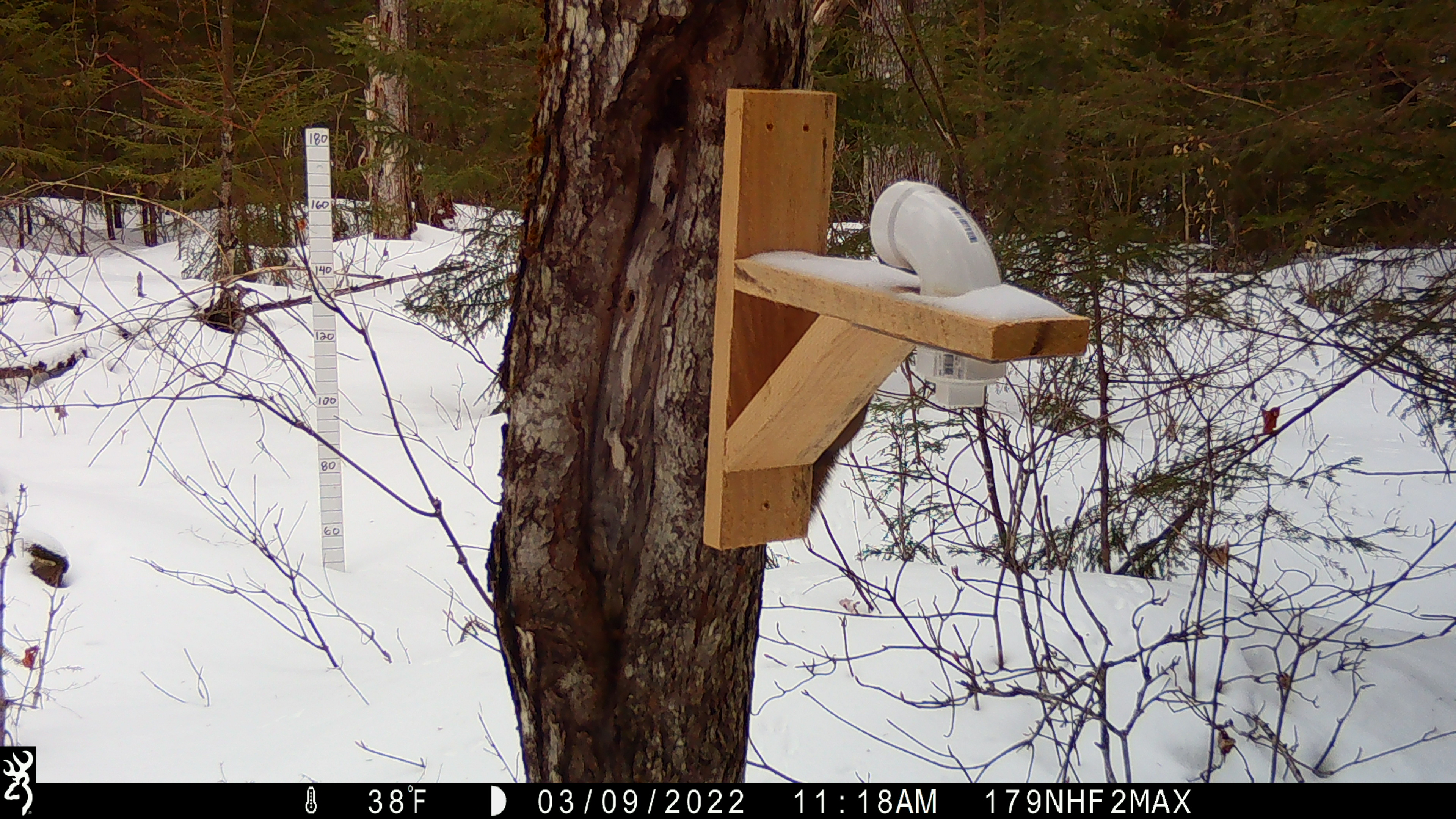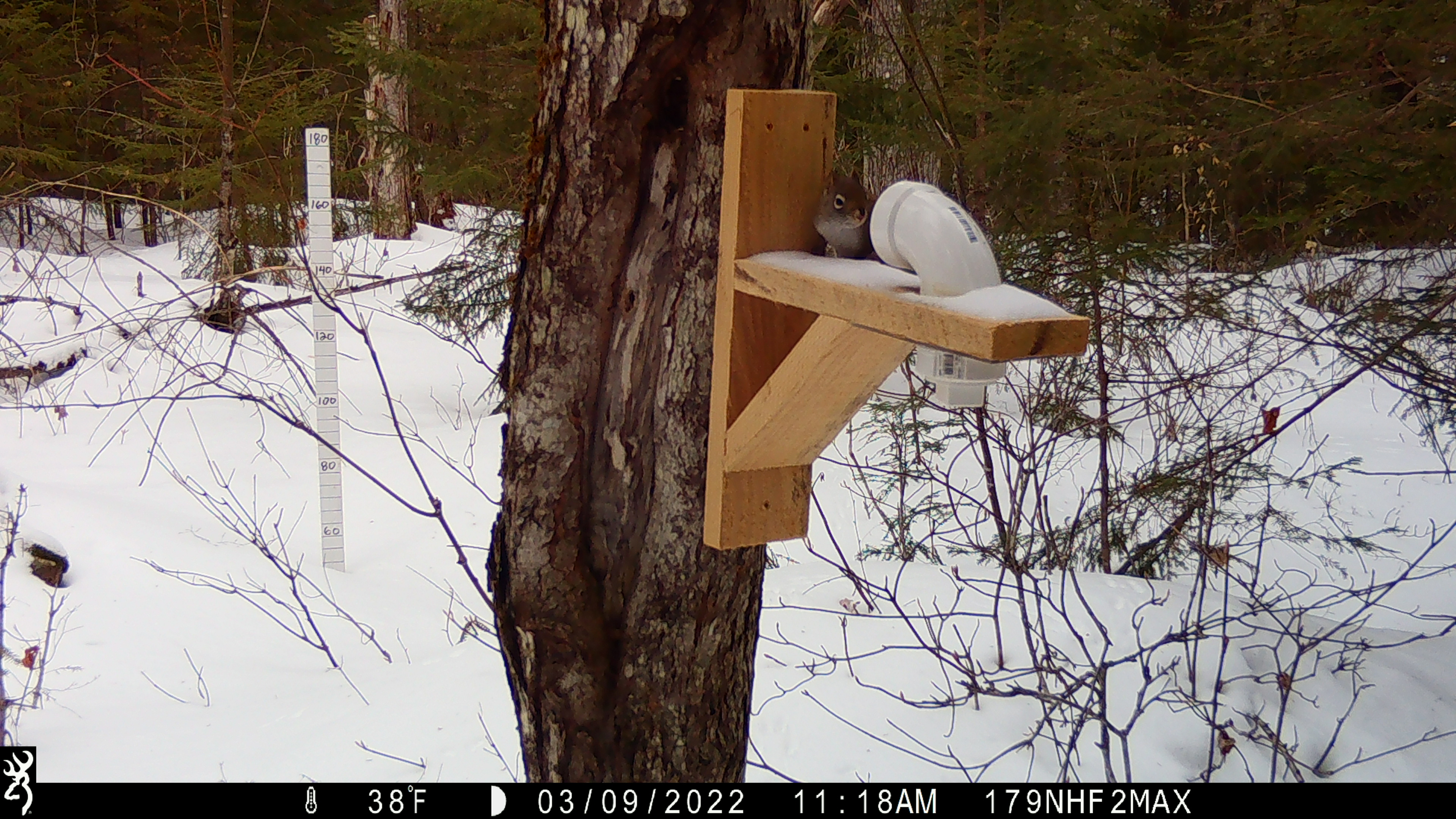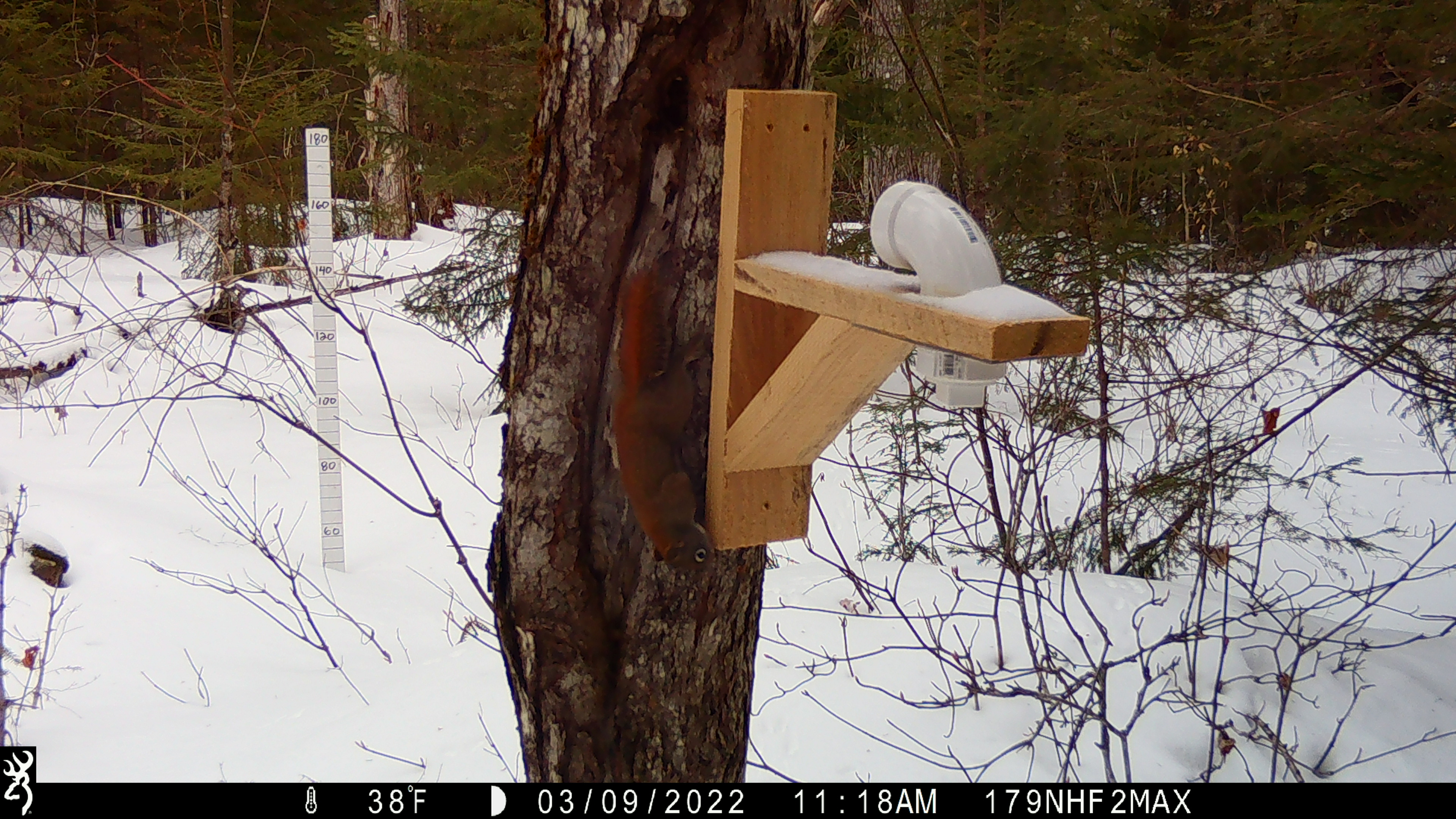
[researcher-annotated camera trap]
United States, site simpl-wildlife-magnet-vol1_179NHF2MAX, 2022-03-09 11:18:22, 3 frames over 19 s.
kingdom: Animalia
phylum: Chordata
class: Mammalia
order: Rodentia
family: Sciuridae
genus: Tamiasciurus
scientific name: Tamiasciurus hudsonicus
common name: red squirrel